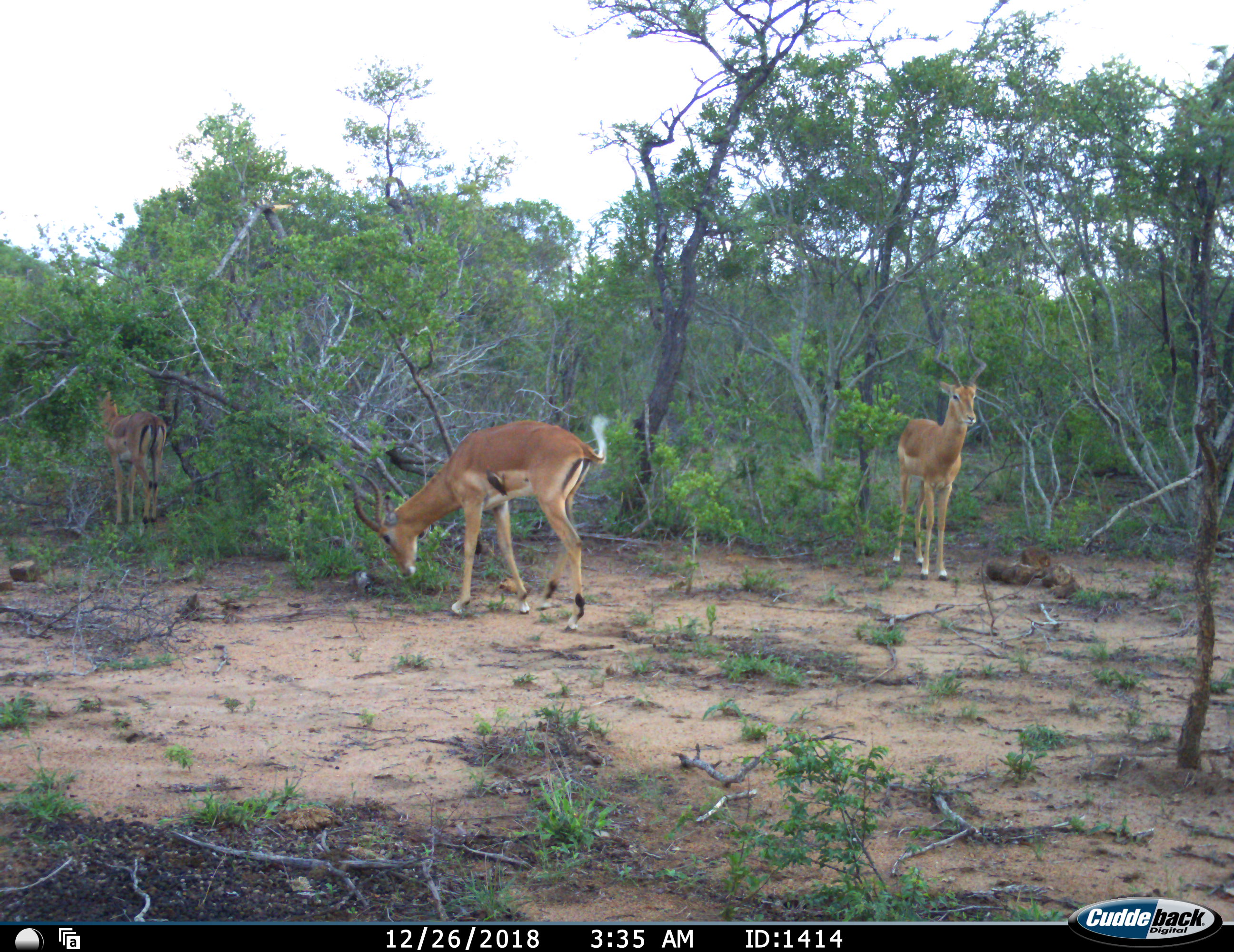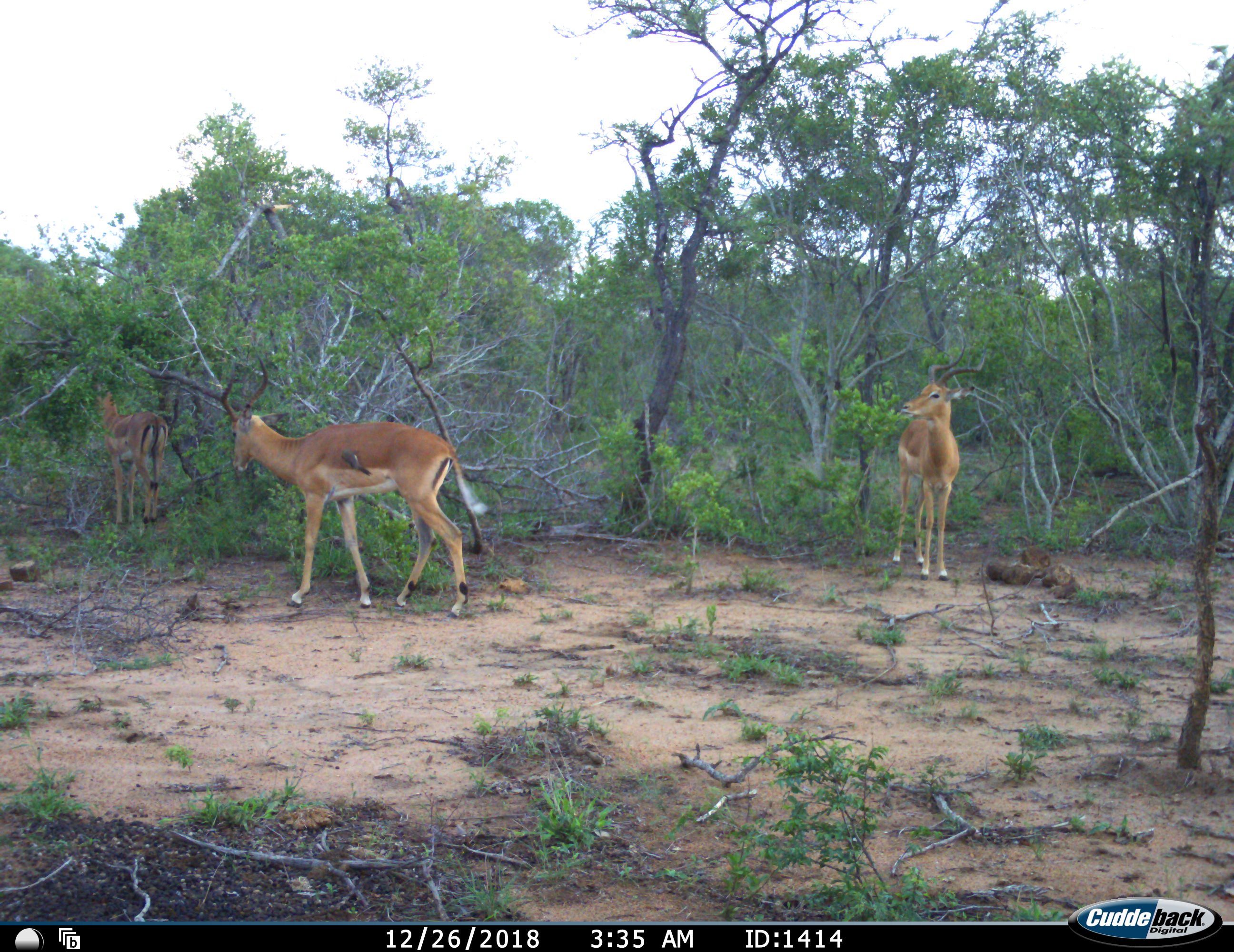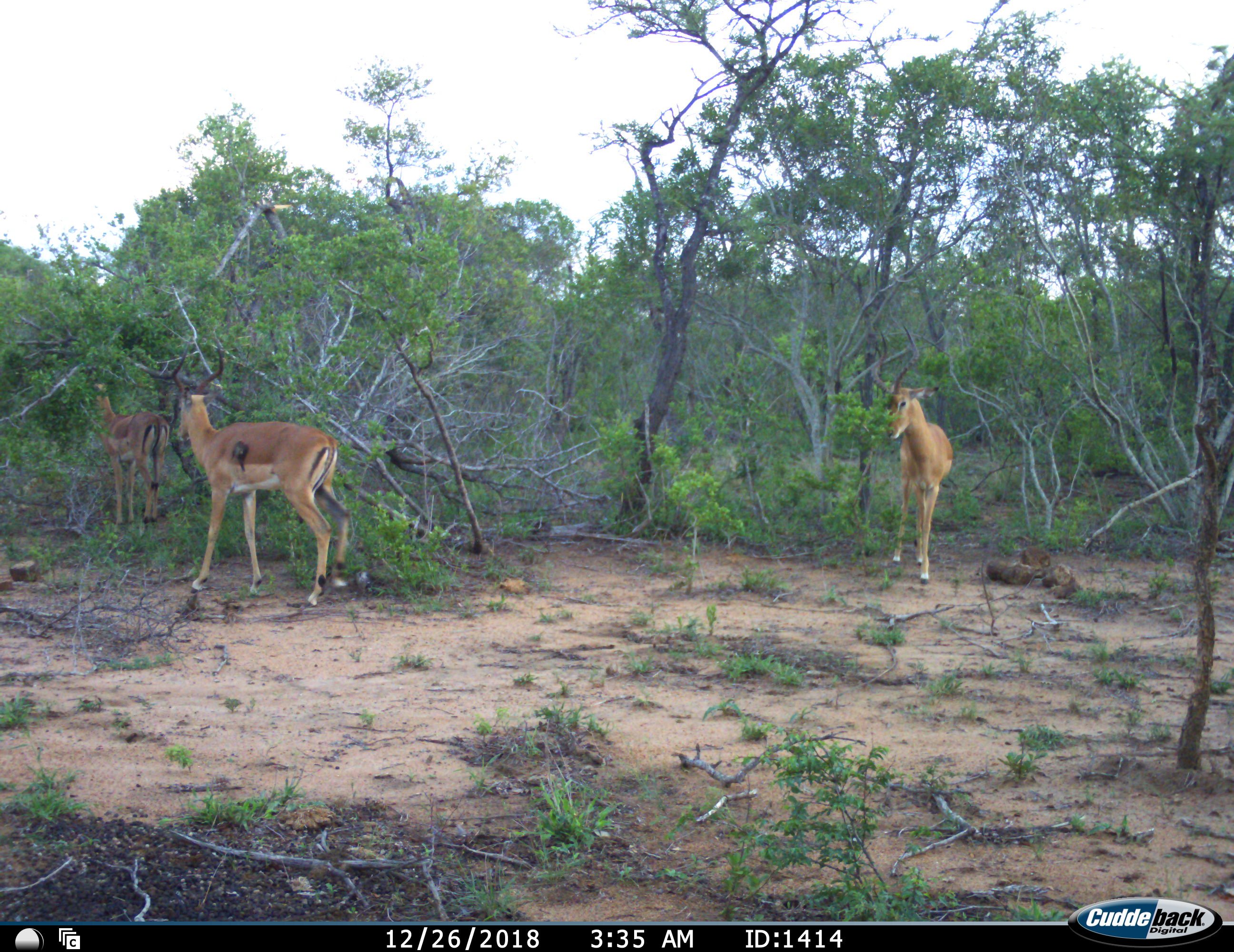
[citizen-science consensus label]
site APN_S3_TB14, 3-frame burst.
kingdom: Animalia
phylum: Chordata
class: Mammalia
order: Artiodactyla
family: Bovidae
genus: Aepyceros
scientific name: Aepyceros melampus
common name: impala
Impala (Aepyceros melampus), count 3. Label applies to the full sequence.